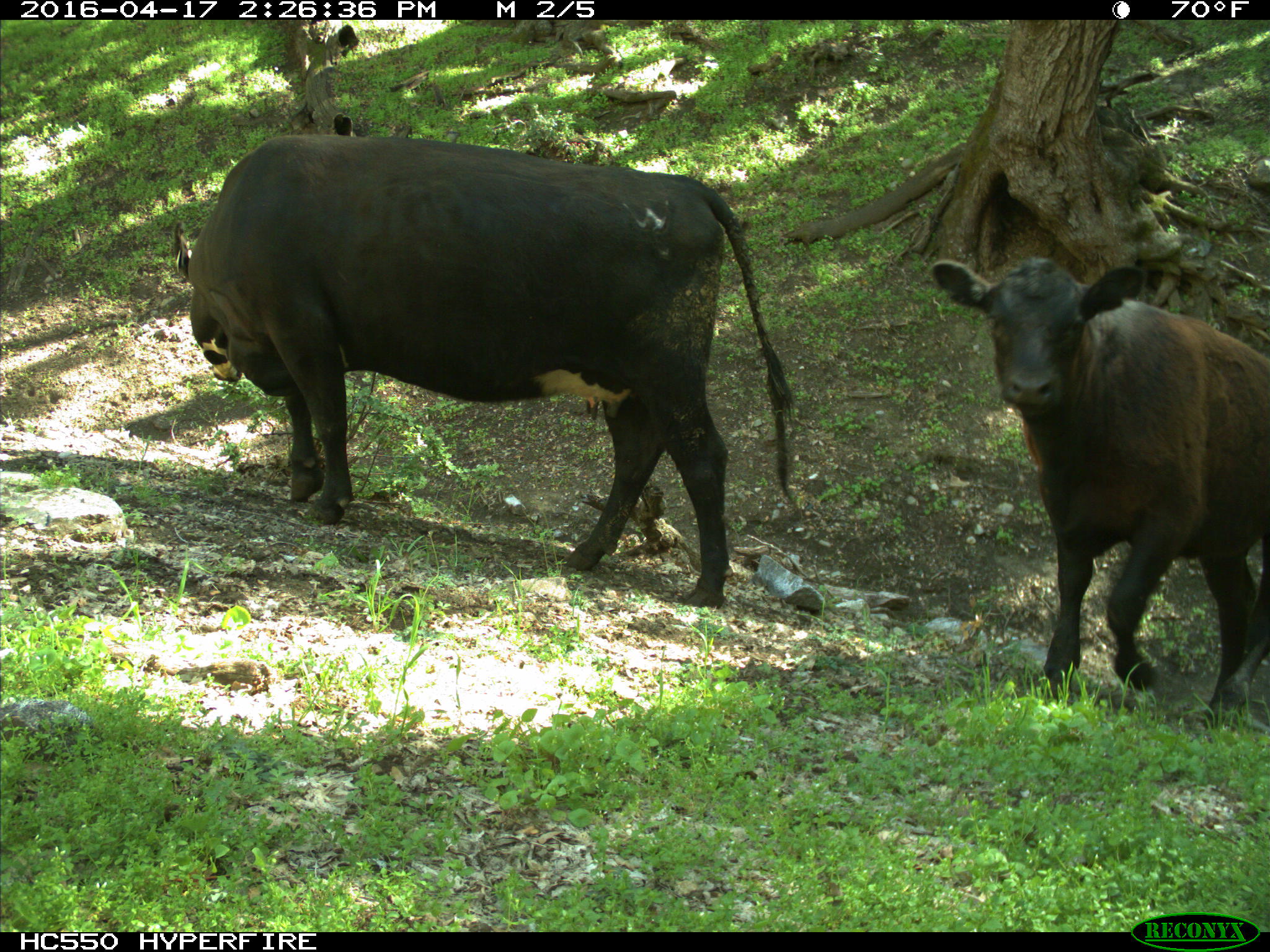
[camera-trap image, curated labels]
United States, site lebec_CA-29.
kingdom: Animalia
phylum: Chordata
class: Mammalia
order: Artiodactyla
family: Bovidae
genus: Bos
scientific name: Bos taurus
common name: domestic cow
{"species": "Bos taurus (domestic cow)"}